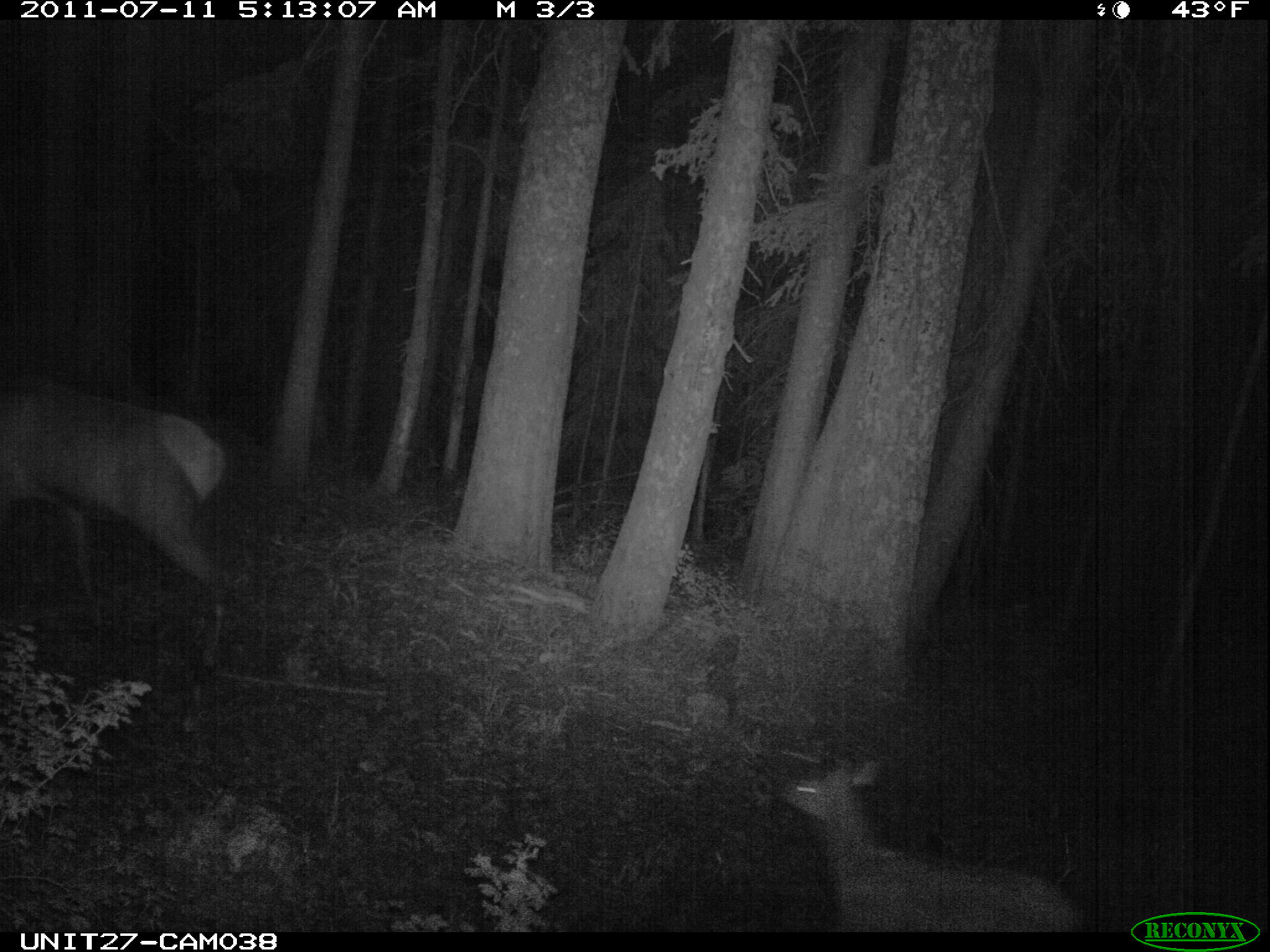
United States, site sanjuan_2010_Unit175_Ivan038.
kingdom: Animalia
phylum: Chordata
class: Mammalia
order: Artiodactyla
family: Cervidae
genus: Cervus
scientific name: Cervus elaphus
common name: red deer